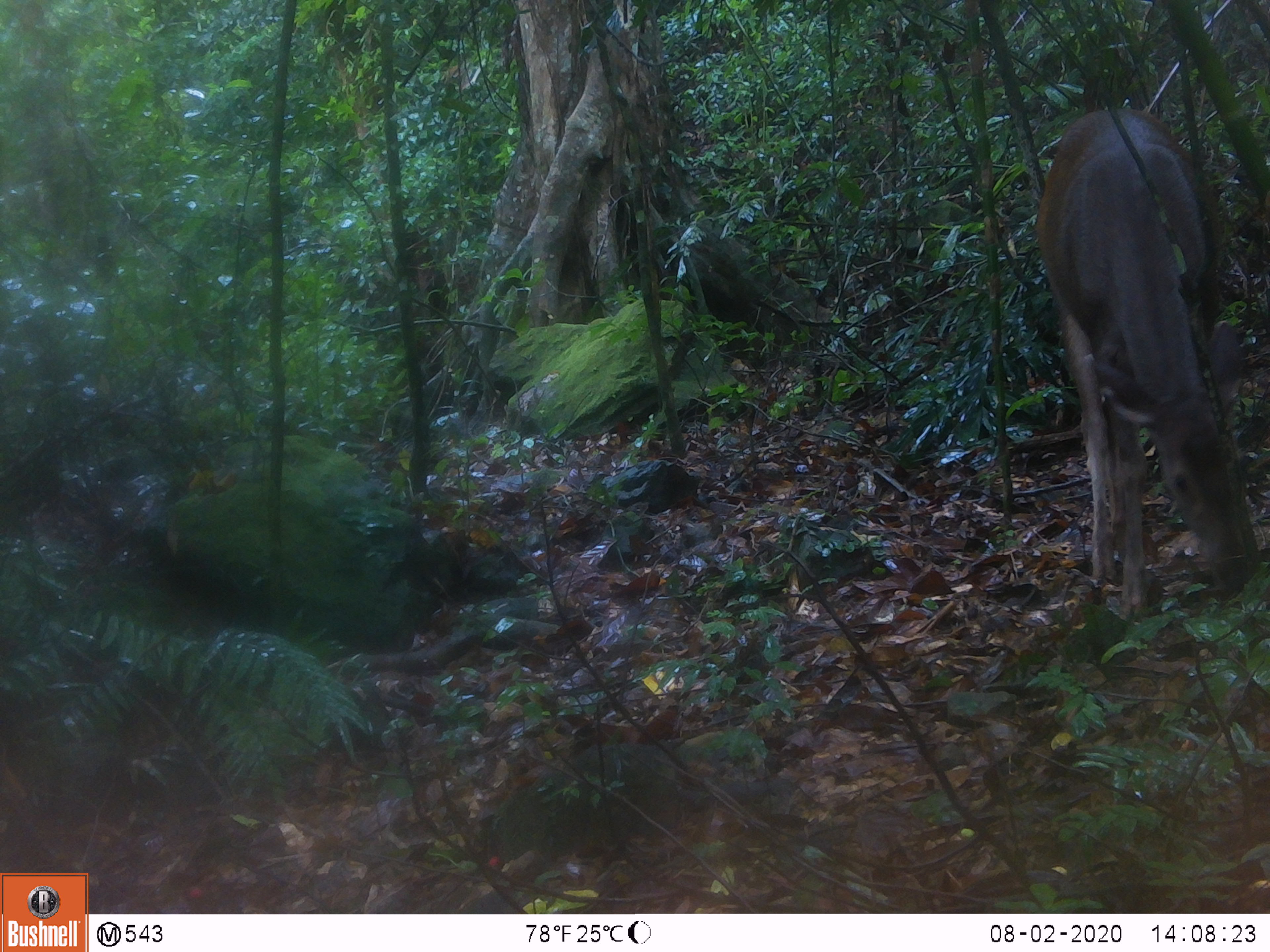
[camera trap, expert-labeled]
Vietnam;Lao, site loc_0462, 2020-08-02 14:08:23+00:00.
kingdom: Animalia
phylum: Chordata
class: Mammalia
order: Artiodactyla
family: Cervidae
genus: Rusa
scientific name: Rusa unicolor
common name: sambar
Sambar (Rusa unicolor). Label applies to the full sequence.